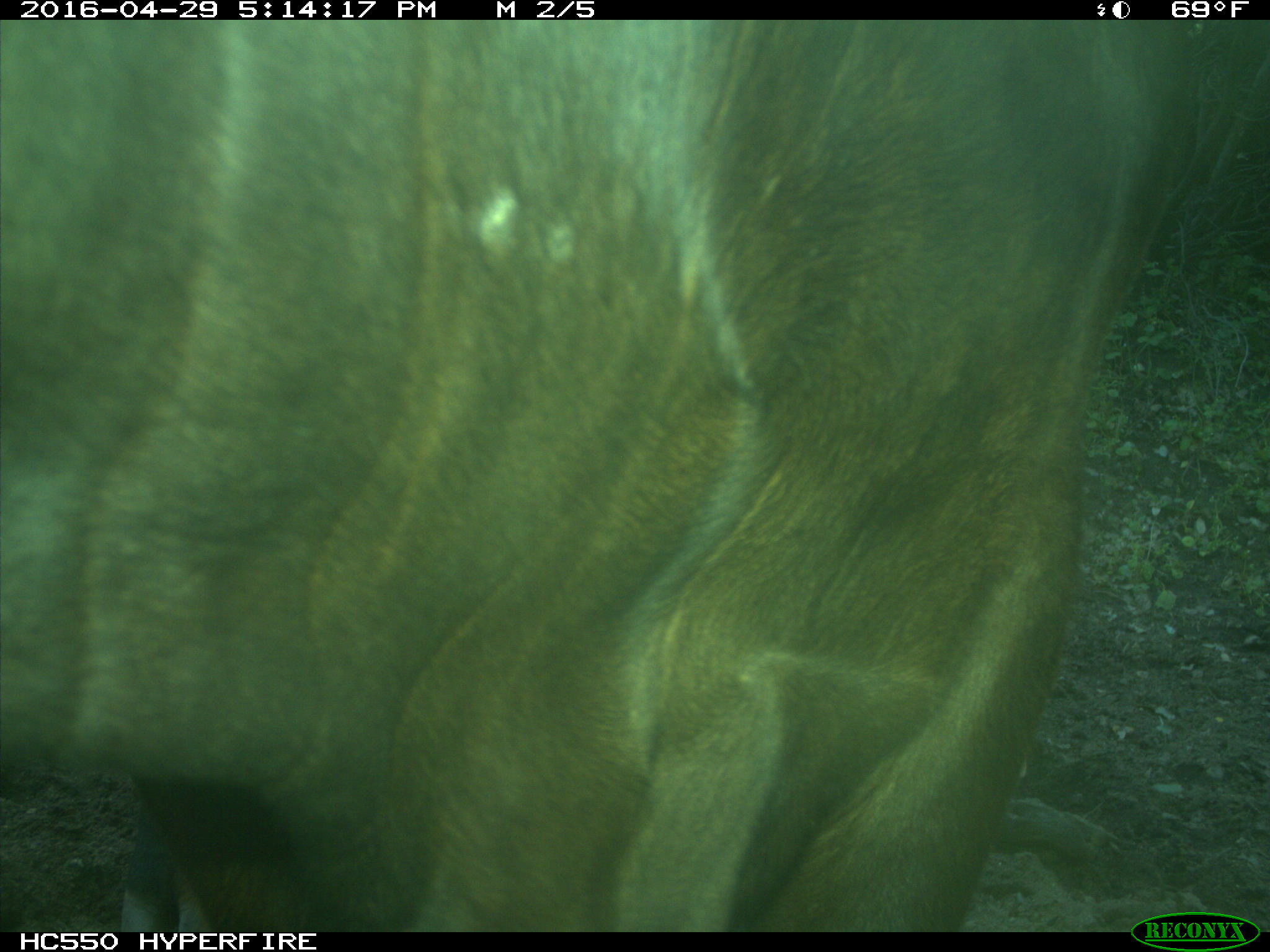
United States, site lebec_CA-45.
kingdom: Animalia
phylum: Chordata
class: Mammalia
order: Artiodactyla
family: Bovidae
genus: Bos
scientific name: Bos taurus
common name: domestic cow